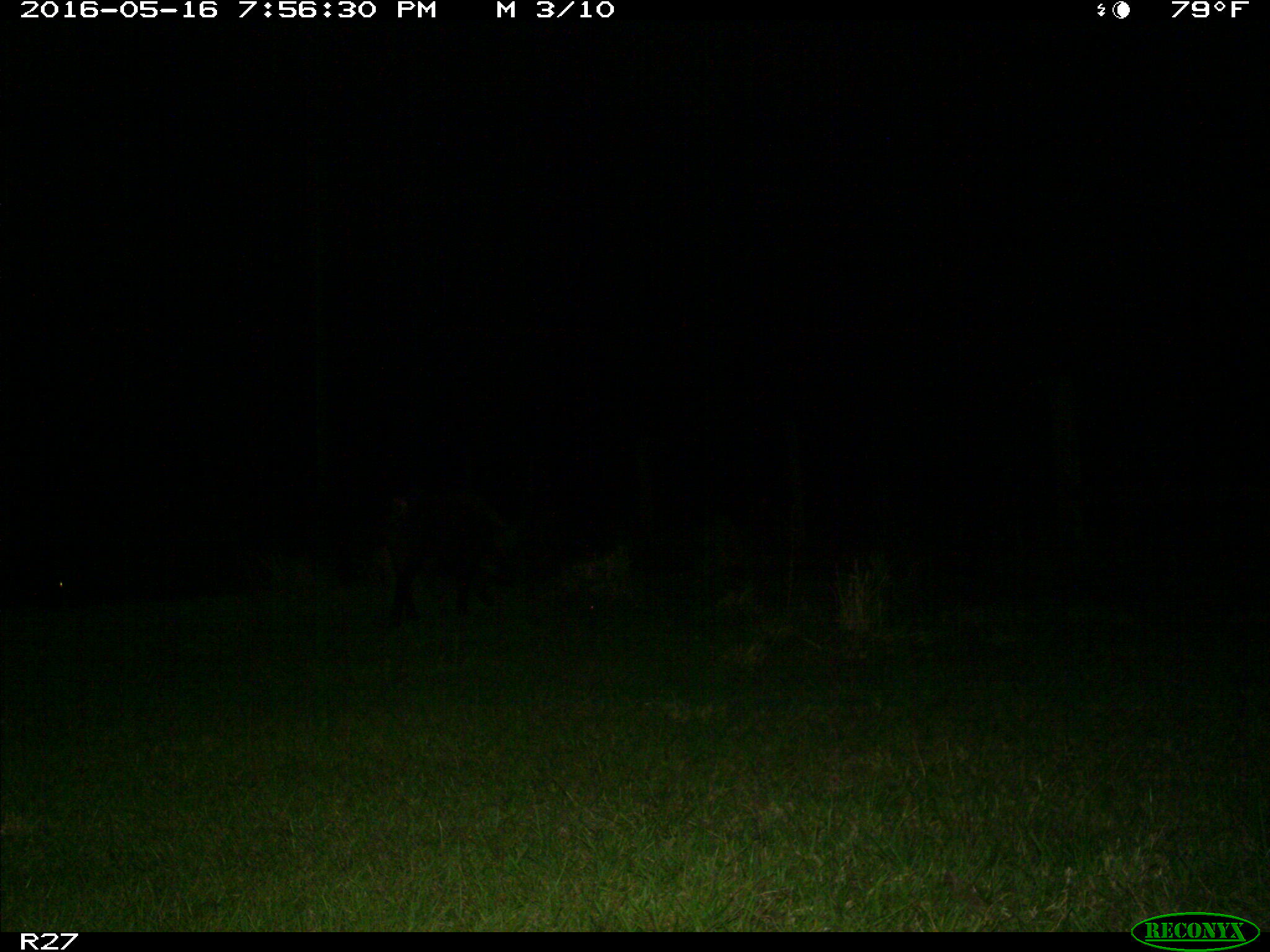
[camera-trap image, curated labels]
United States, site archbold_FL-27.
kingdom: Animalia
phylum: Chordata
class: Mammalia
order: Artiodactyla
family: Suidae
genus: Sus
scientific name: Sus scrofa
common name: wild boar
Sus scrofa (wild boar).